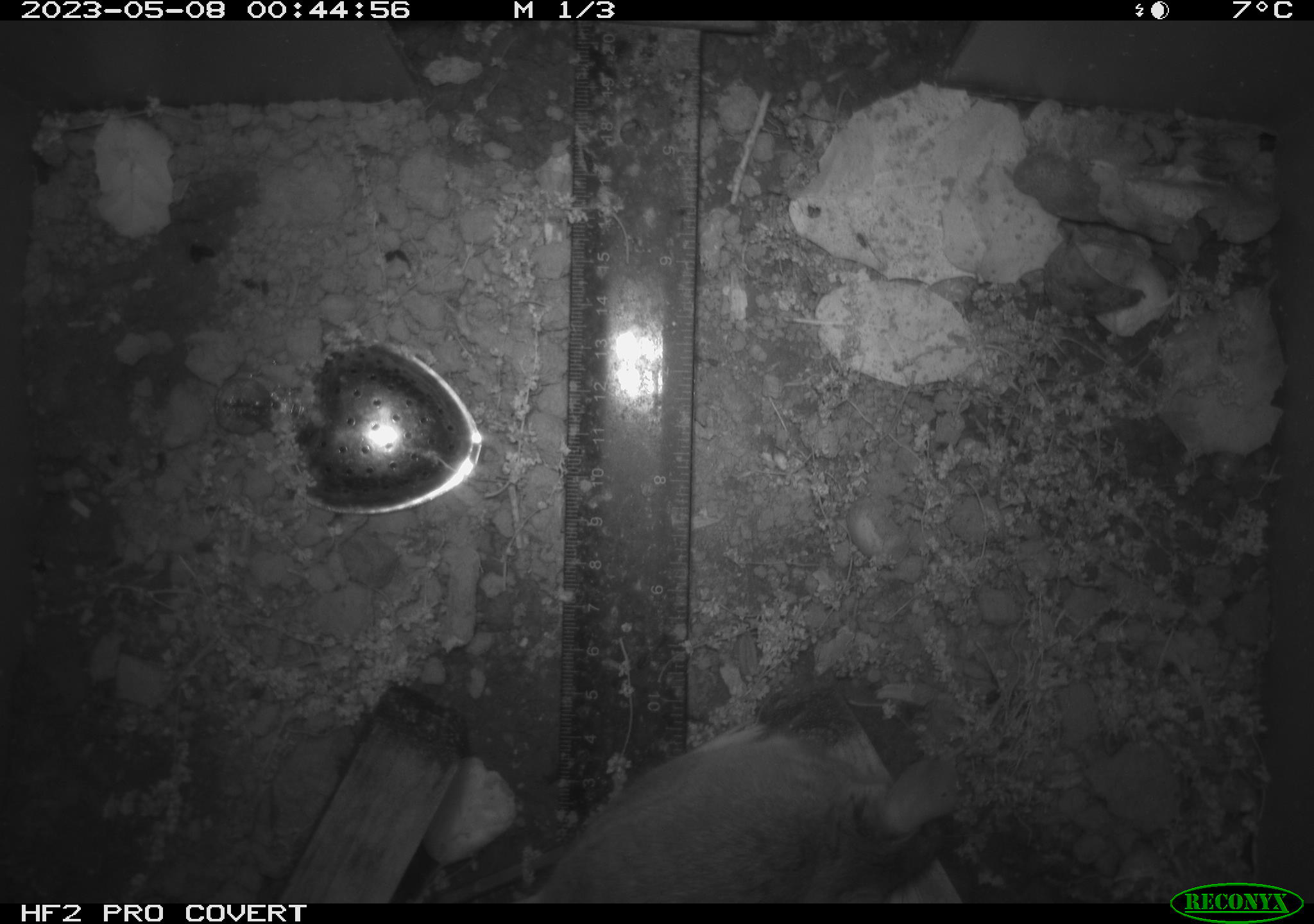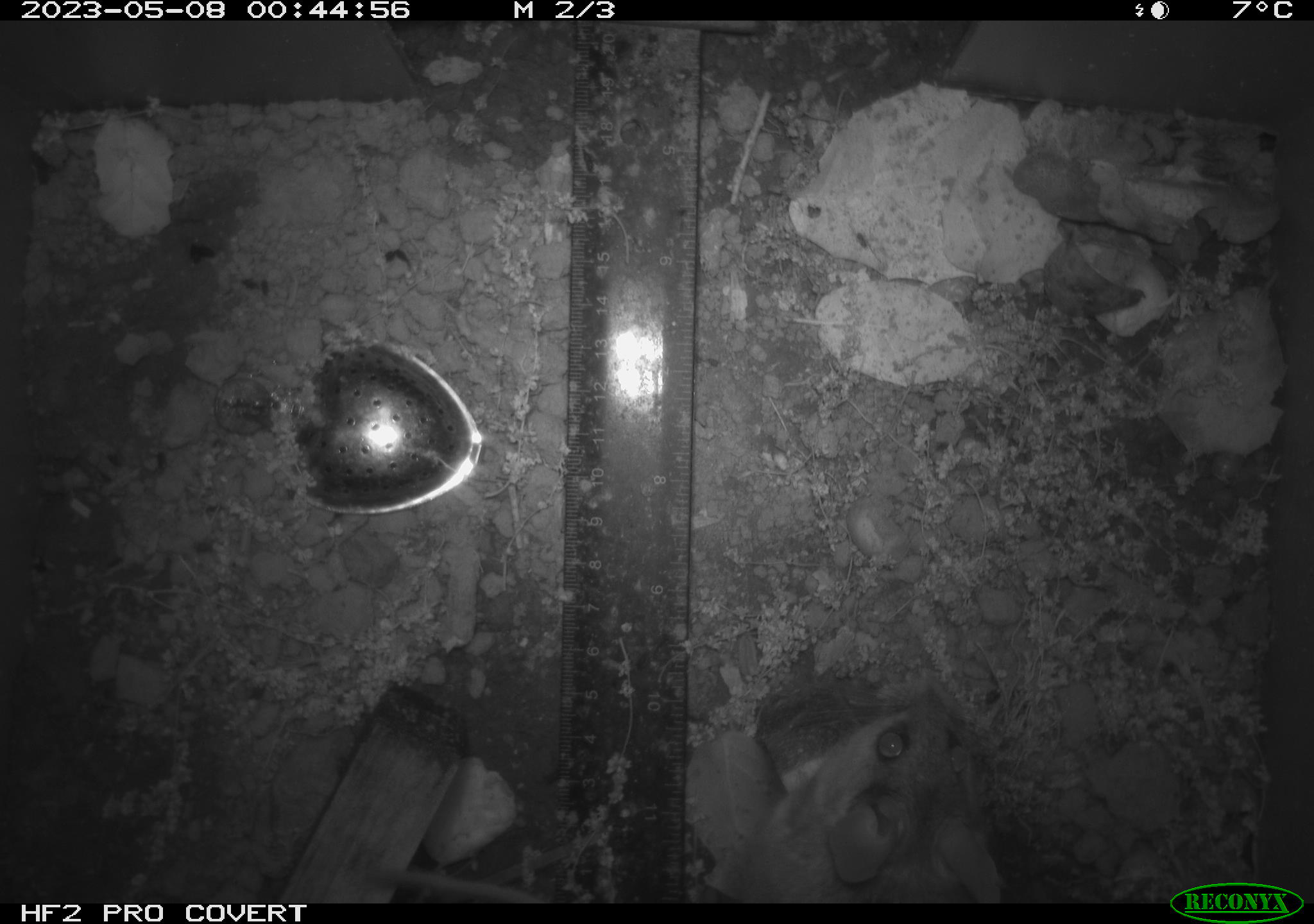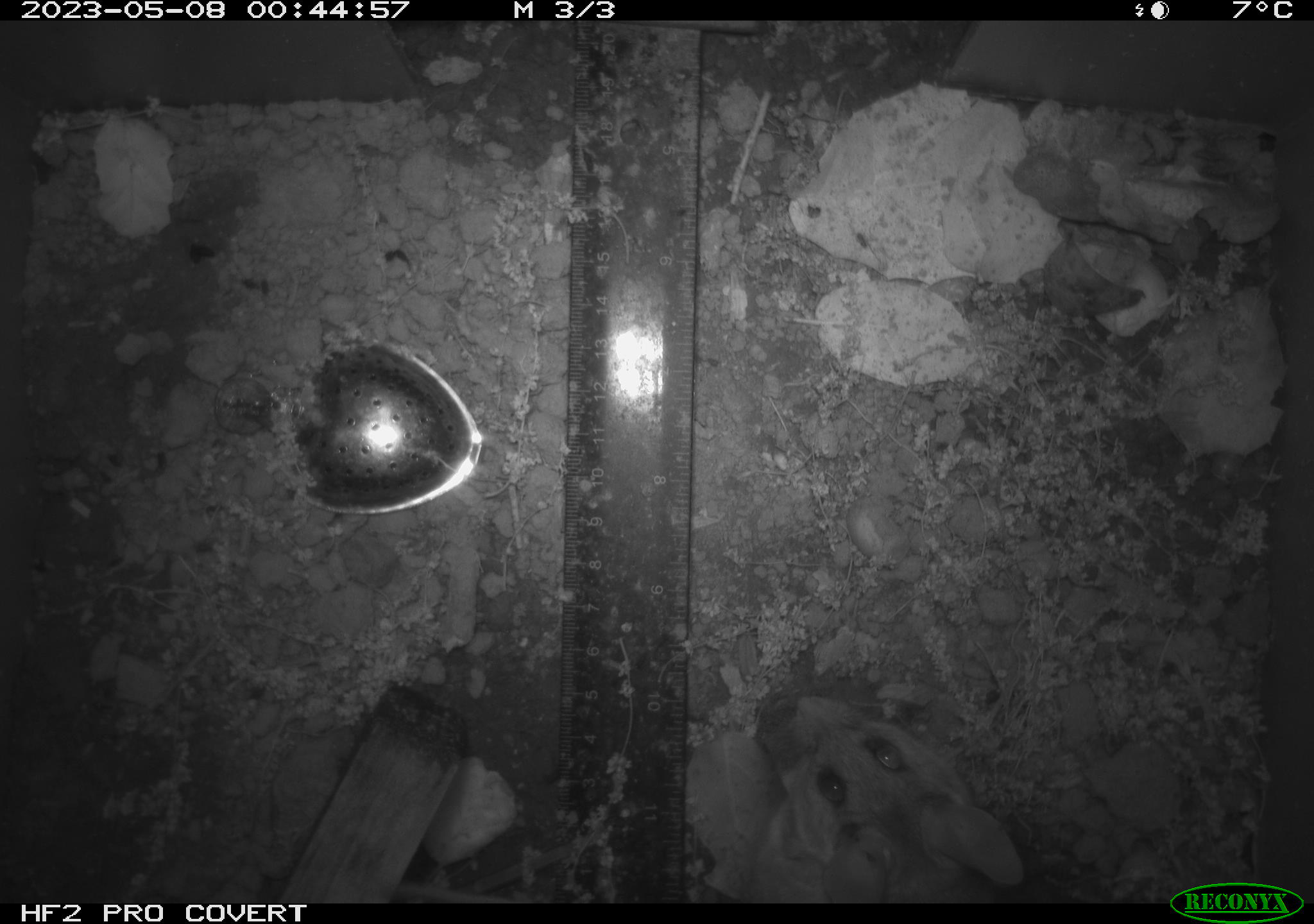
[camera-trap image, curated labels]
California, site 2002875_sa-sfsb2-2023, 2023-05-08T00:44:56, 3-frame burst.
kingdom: Animalia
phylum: Chordata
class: Mammalia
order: Rodentia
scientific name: Rodentia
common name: mouse species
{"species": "mouse species (Rodentia)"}